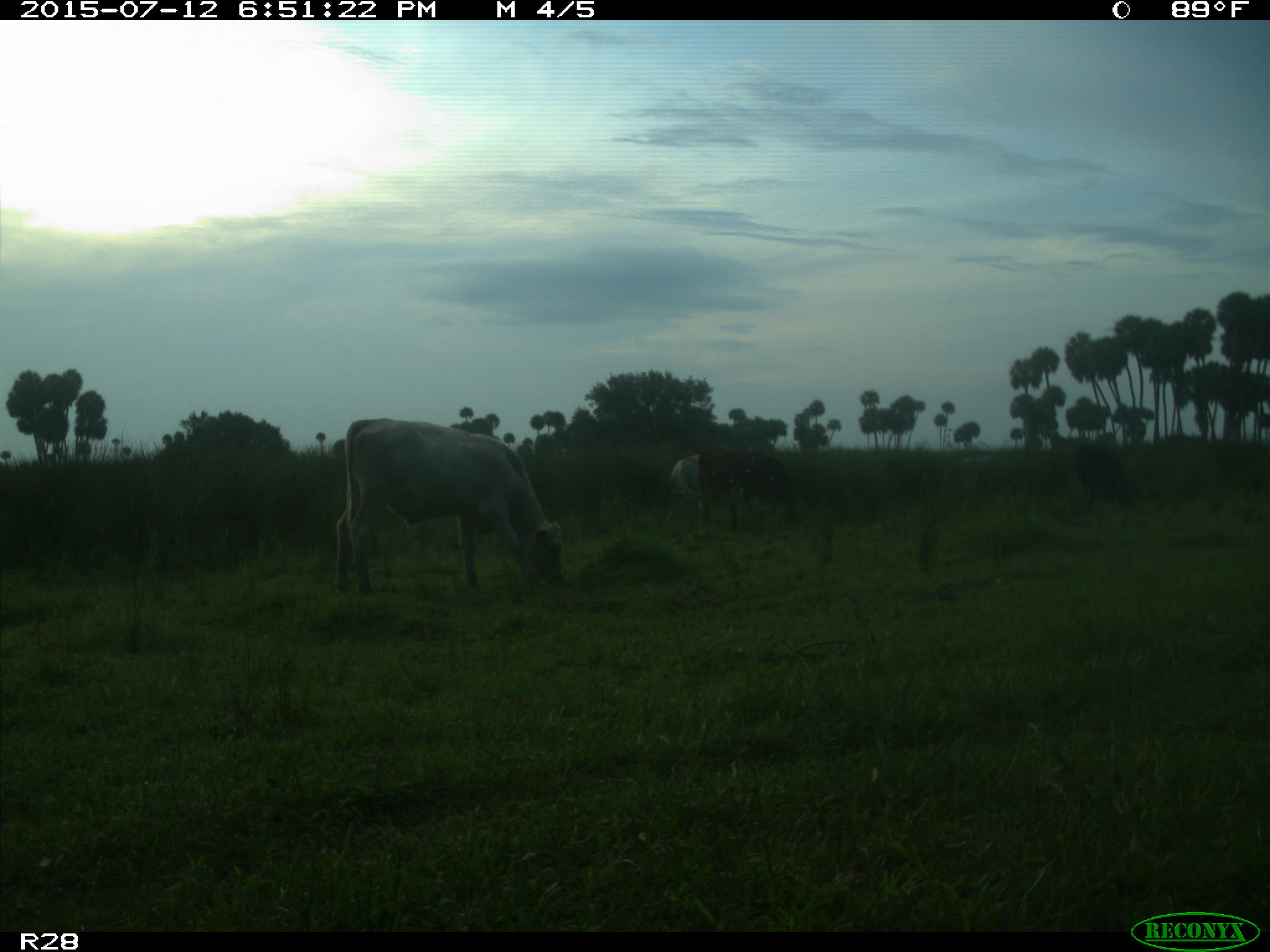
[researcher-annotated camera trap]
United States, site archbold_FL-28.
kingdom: Animalia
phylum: Chordata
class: Mammalia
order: Artiodactyla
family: Bovidae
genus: Bos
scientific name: Bos taurus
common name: domestic cow